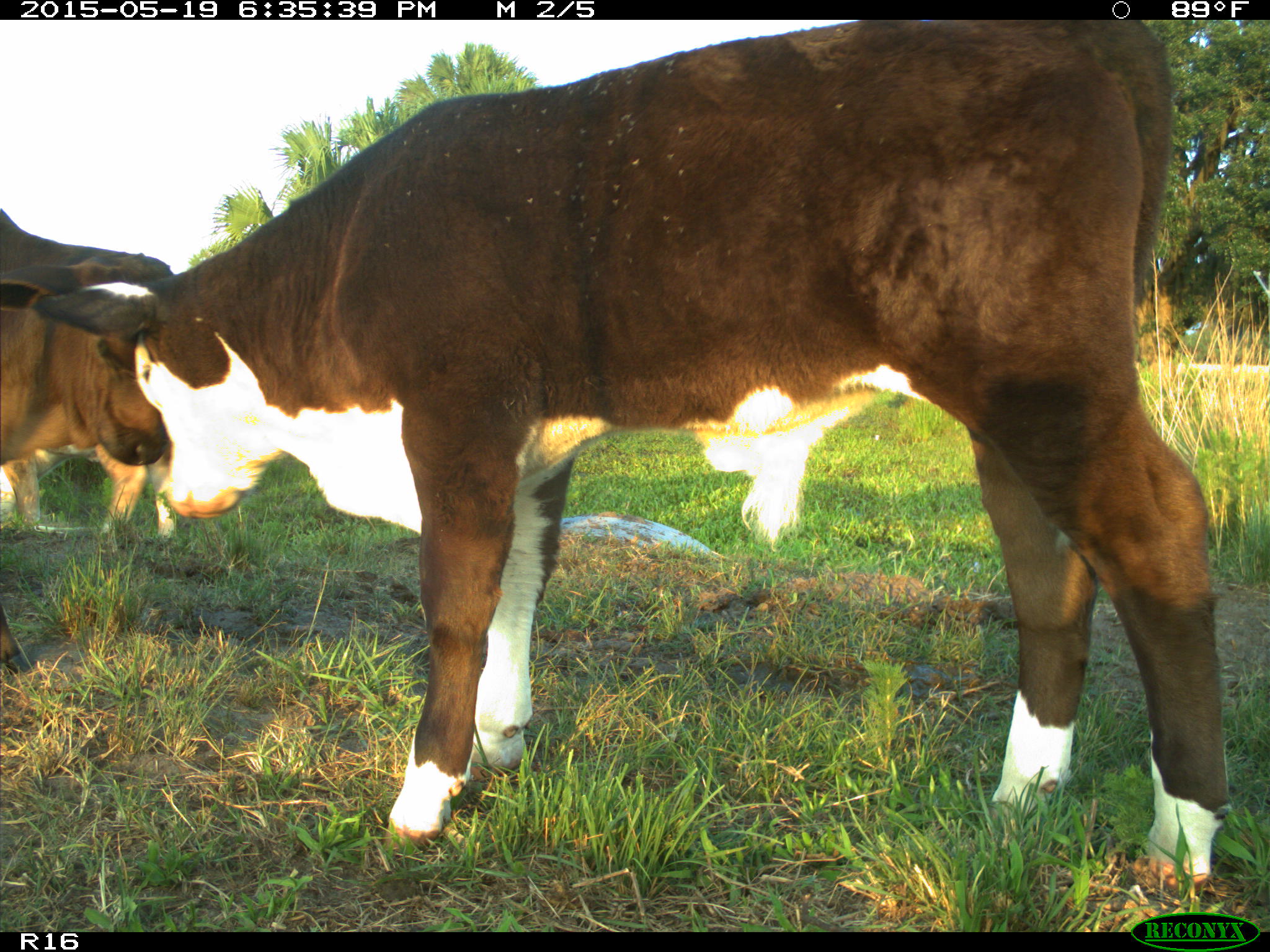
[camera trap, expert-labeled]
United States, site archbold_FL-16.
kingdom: Animalia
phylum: Chordata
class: Mammalia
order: Artiodactyla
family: Bovidae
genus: Bos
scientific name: Bos taurus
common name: domestic cow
Bos taurus (domestic cow).